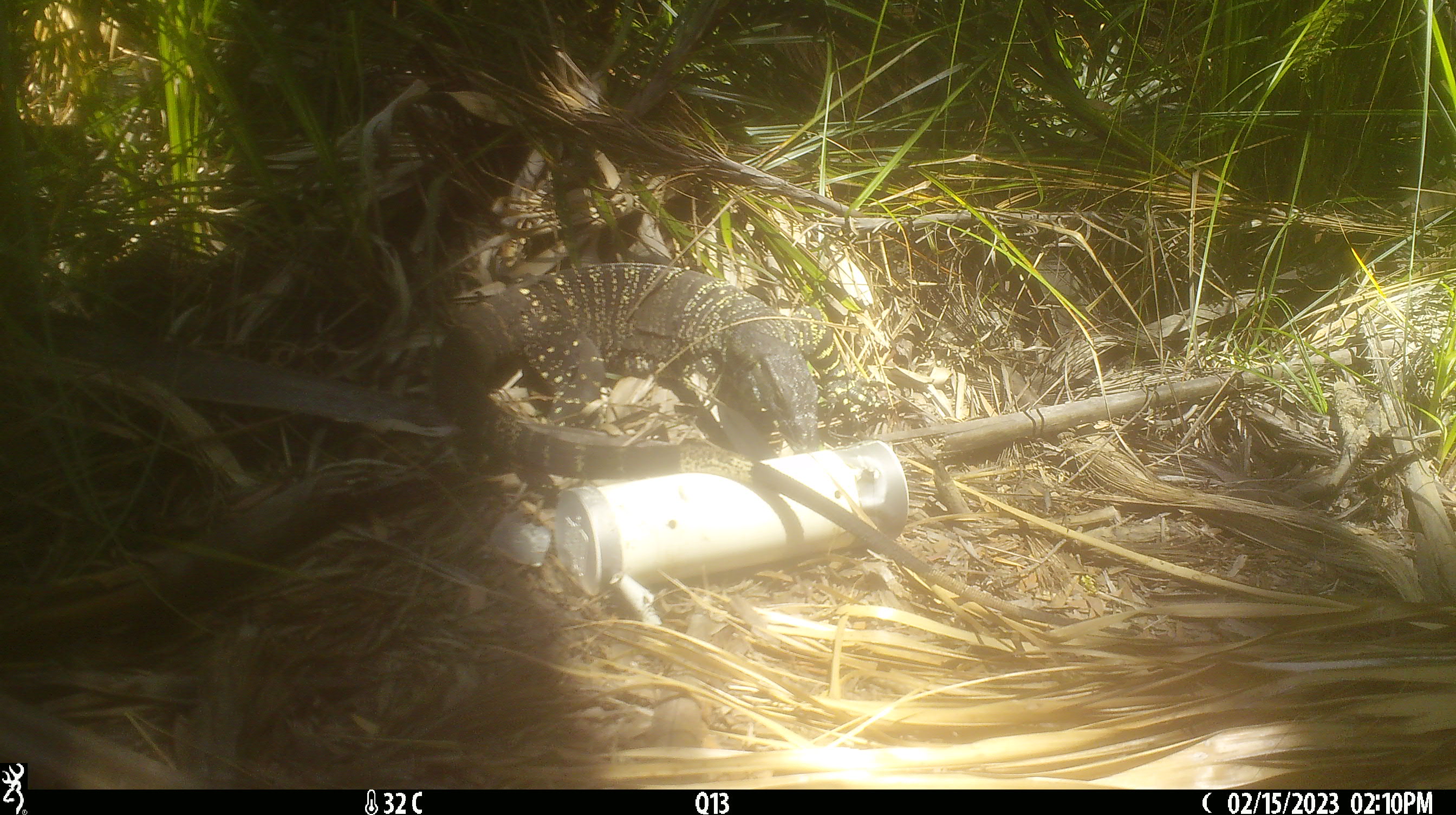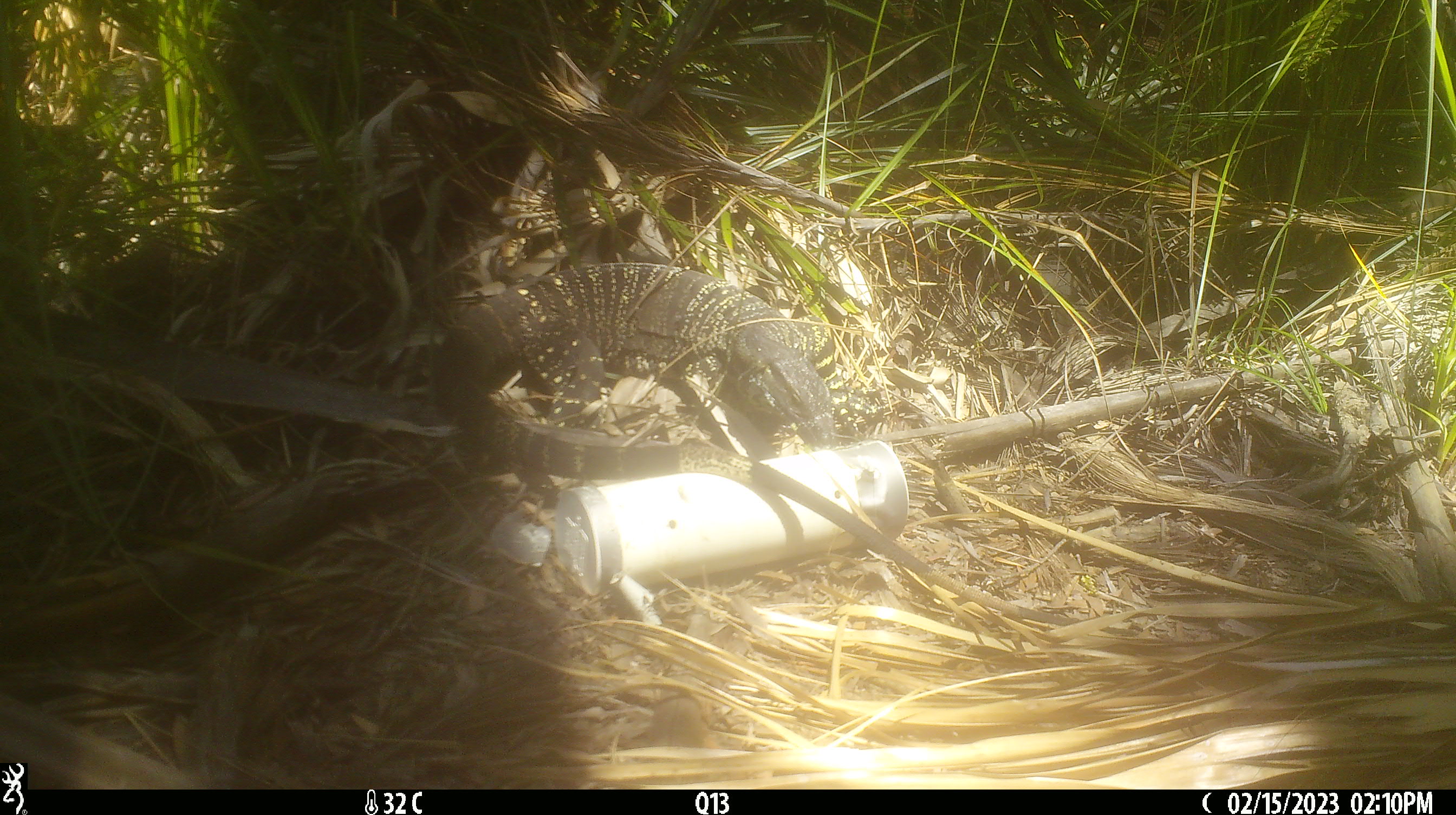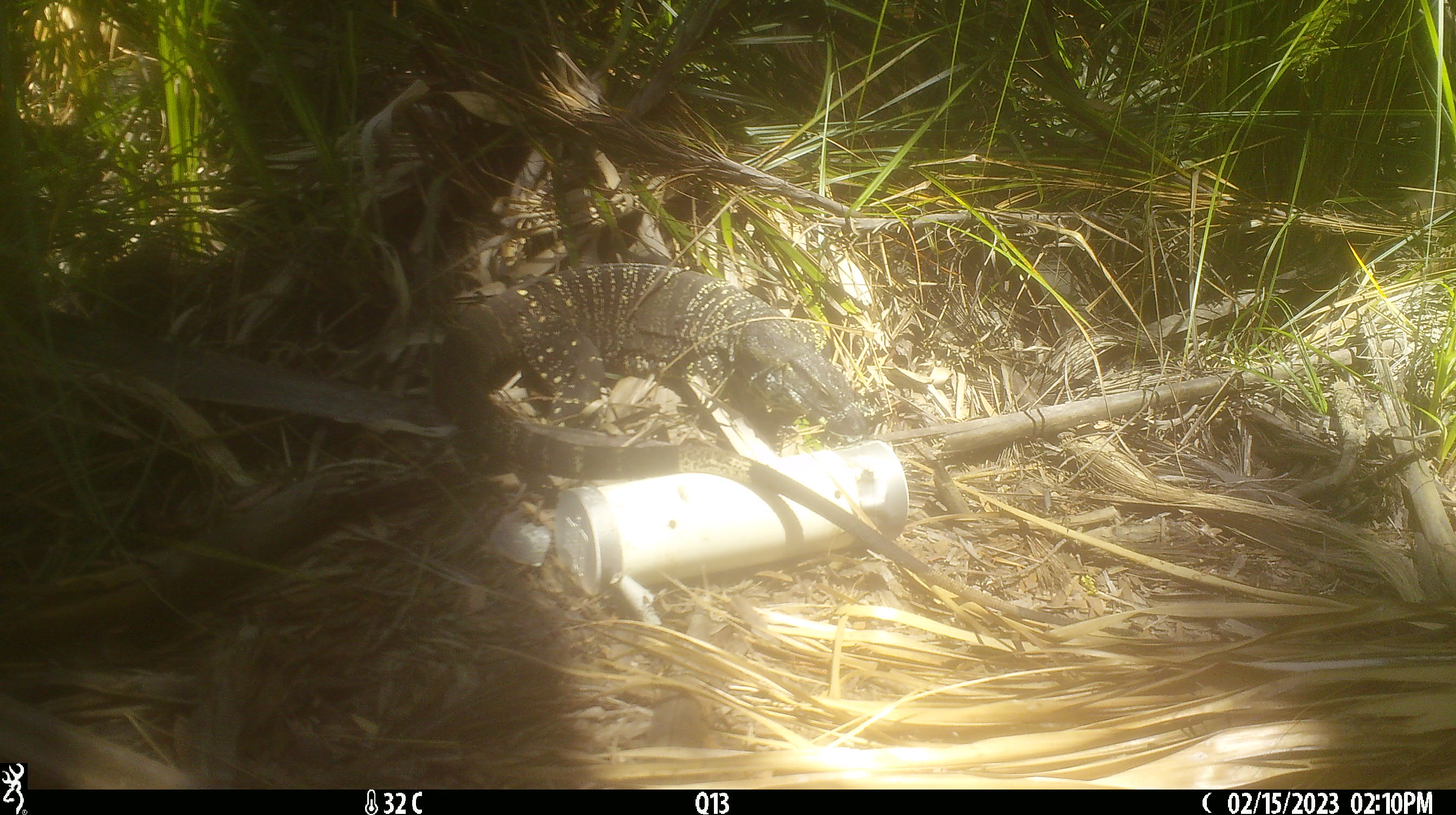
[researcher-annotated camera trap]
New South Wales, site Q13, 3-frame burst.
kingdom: Animalia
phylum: Chordata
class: Reptilia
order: Squamata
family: Varanidae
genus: Varanus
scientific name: Varanus varius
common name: lace monitor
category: goanna